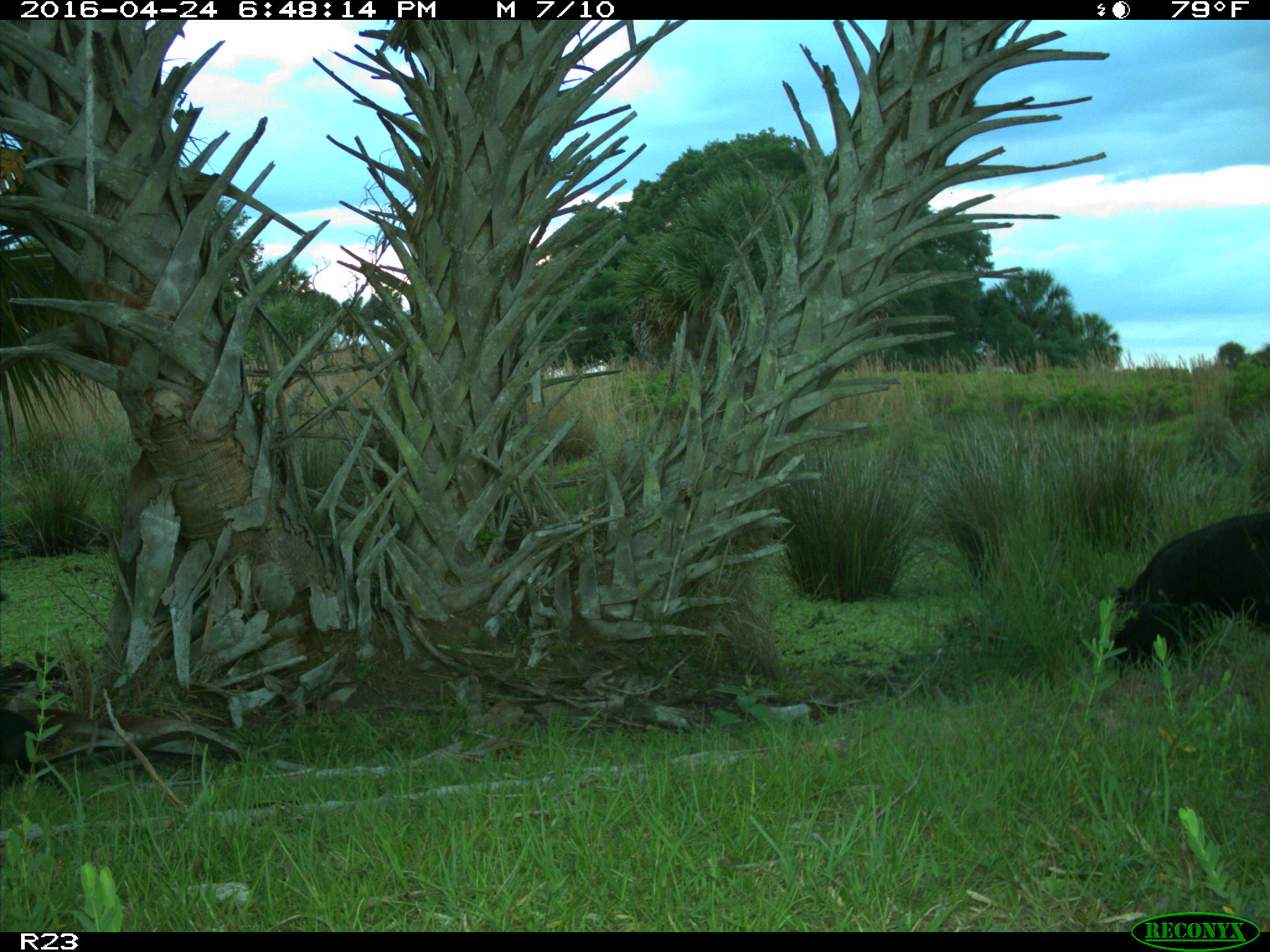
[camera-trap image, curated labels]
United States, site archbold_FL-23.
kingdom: Animalia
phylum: Chordata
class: Mammalia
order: Artiodactyla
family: Suidae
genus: Sus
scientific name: Sus scrofa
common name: wild boar